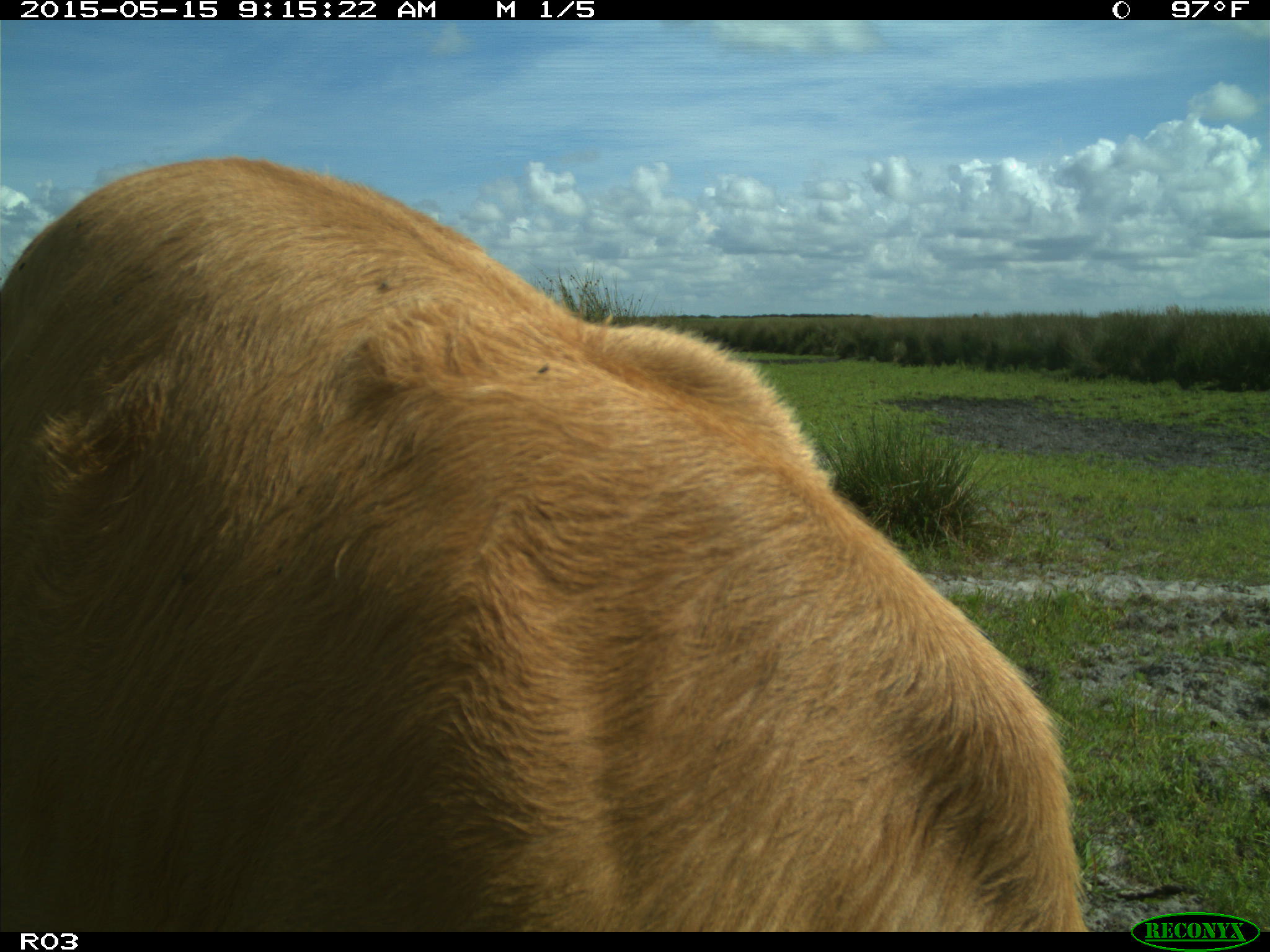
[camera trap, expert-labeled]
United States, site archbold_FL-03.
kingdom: Animalia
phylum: Chordata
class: Mammalia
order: Artiodactyla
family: Bovidae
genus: Bos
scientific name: Bos taurus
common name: domestic cow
Bos taurus (domestic cow).